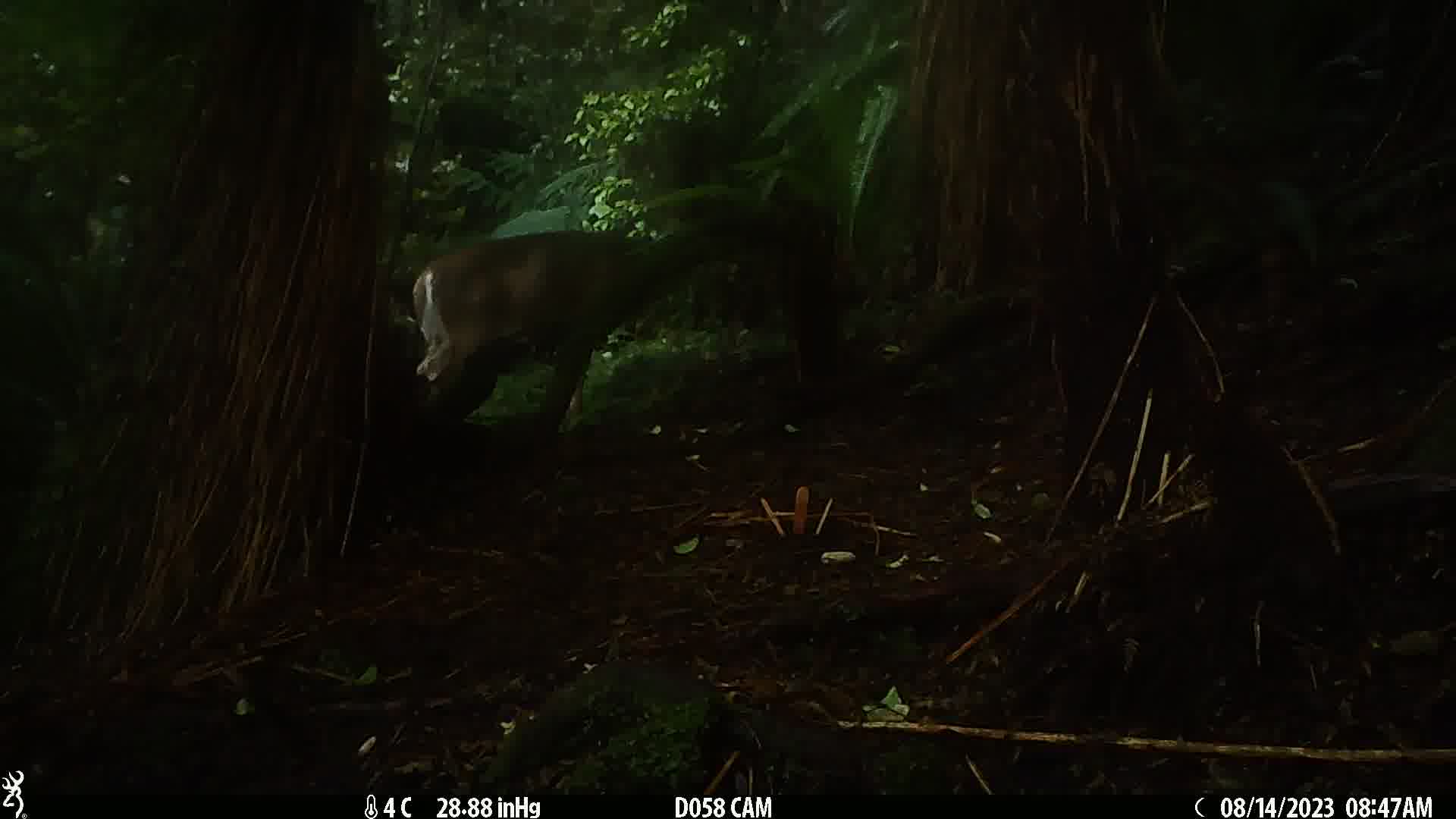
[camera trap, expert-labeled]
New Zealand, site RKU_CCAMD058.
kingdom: Animalia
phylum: Chordata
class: Mammalia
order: Artiodactyla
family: Cervidae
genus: Odocoileus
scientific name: Odocoileus virginianus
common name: white-tailed deer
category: white tailed deer